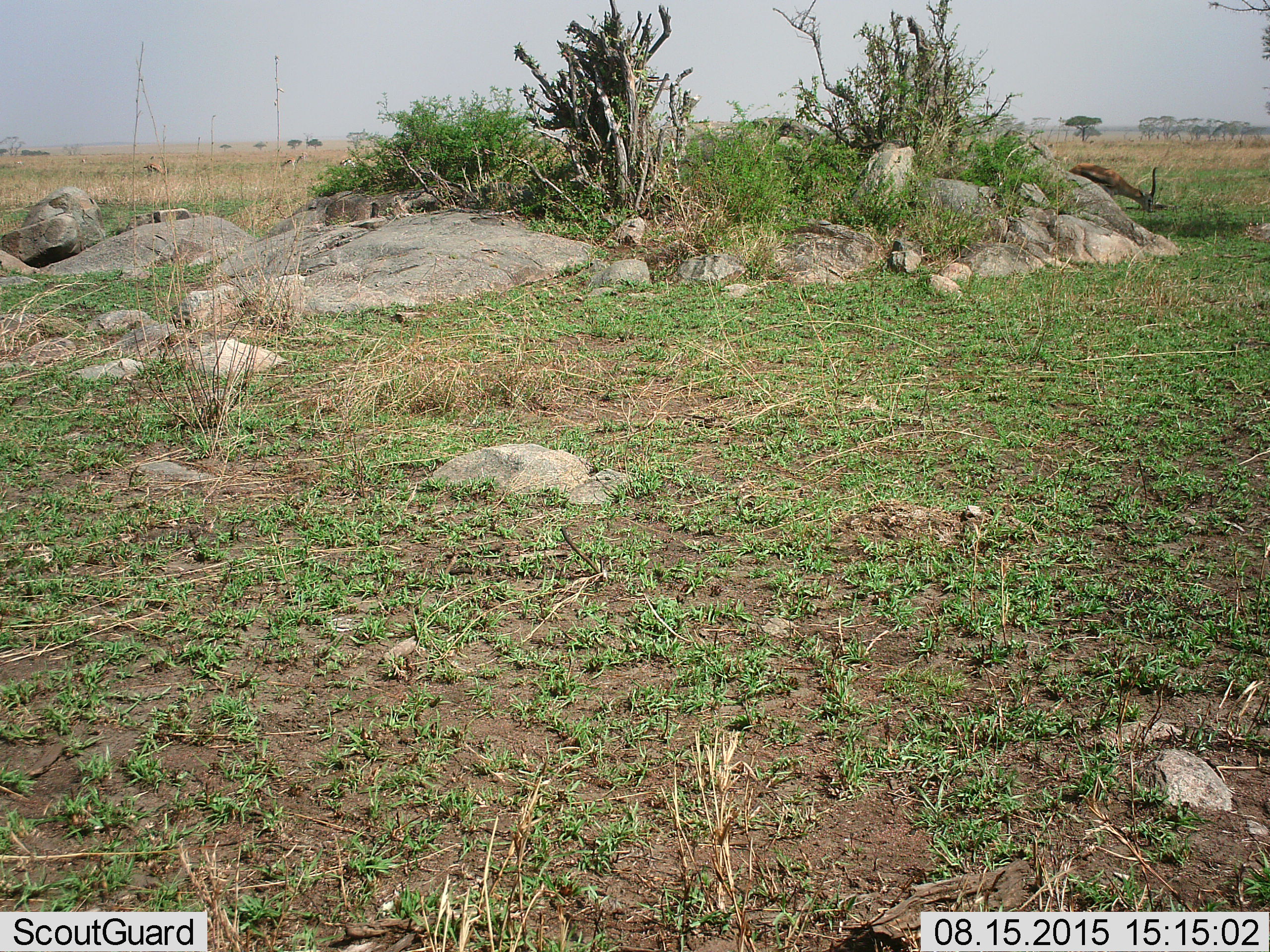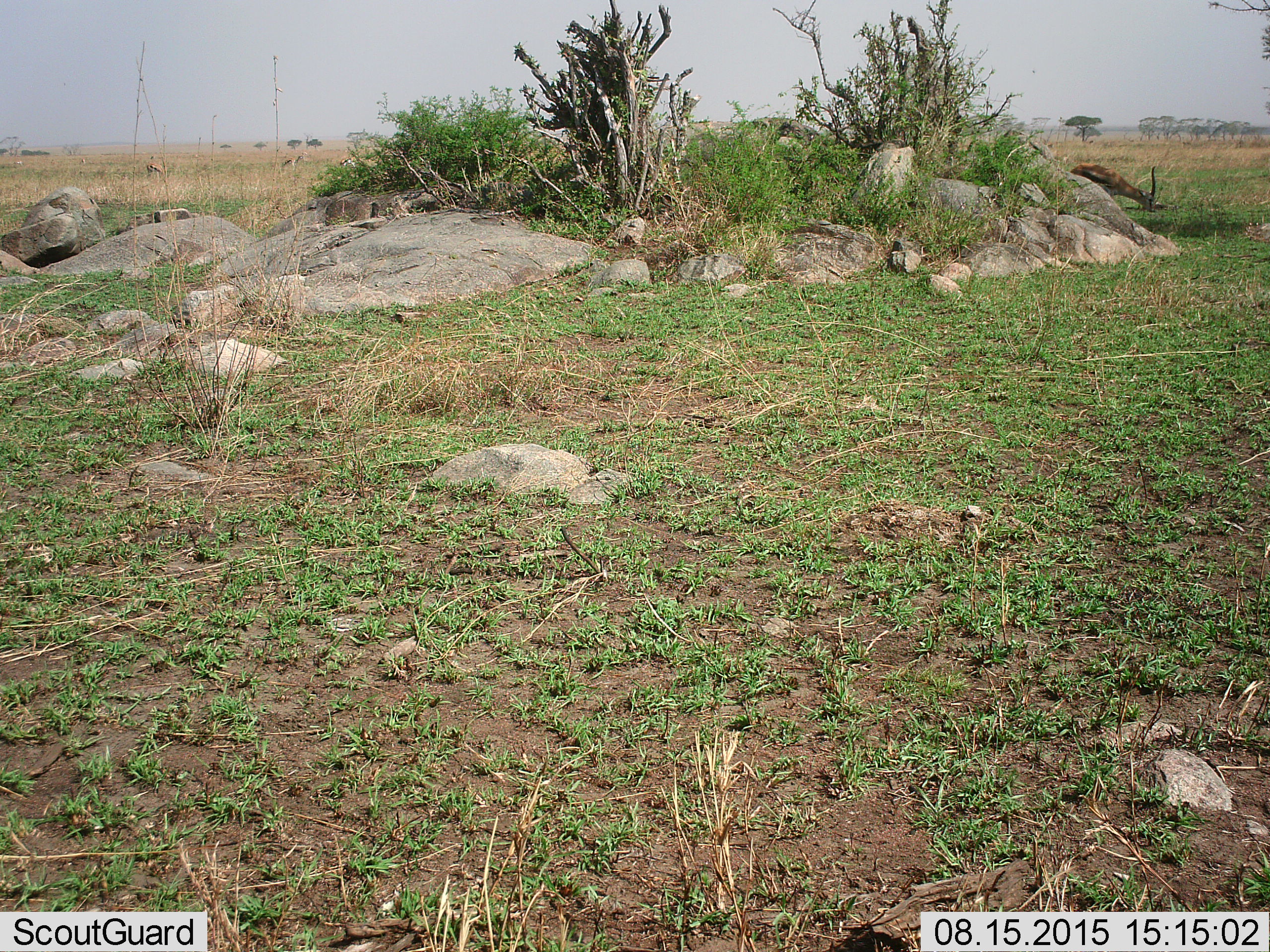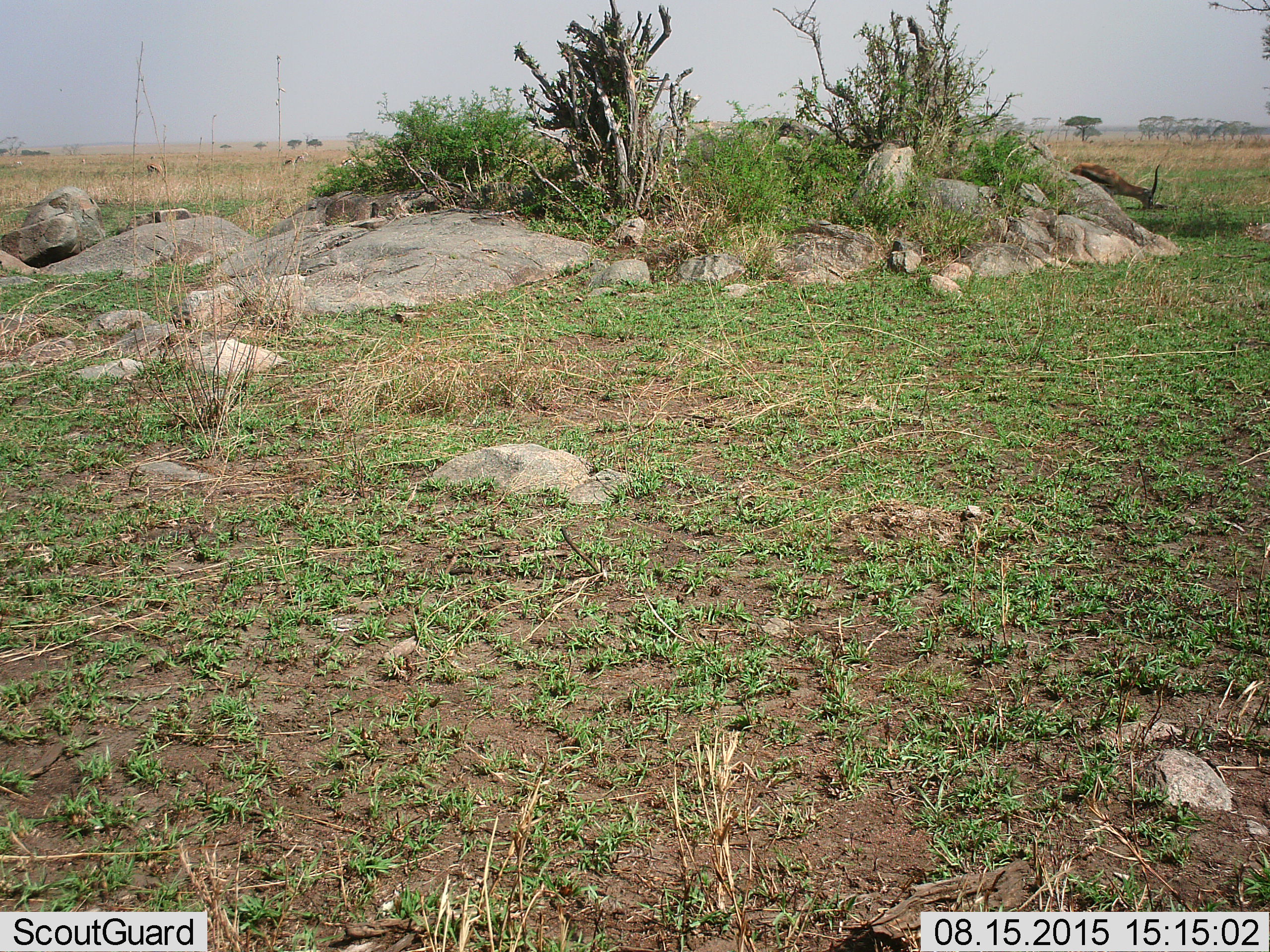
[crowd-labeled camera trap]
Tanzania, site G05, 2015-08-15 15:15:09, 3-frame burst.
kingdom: Animalia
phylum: Chordata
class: Mammalia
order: Artiodactyla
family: Bovidae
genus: Eudorcas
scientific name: Eudorcas thomsonii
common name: thomson's gazelle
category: gazellethomsons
Gazellethomsons (thomson's gazelle) (Eudorcas thomsonii), count 4. Behavior (volunteer vote fractions): standing 36%, resting 0%, moving 14%, interacting 0%. Young present (vote fraction): 0%. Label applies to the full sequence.